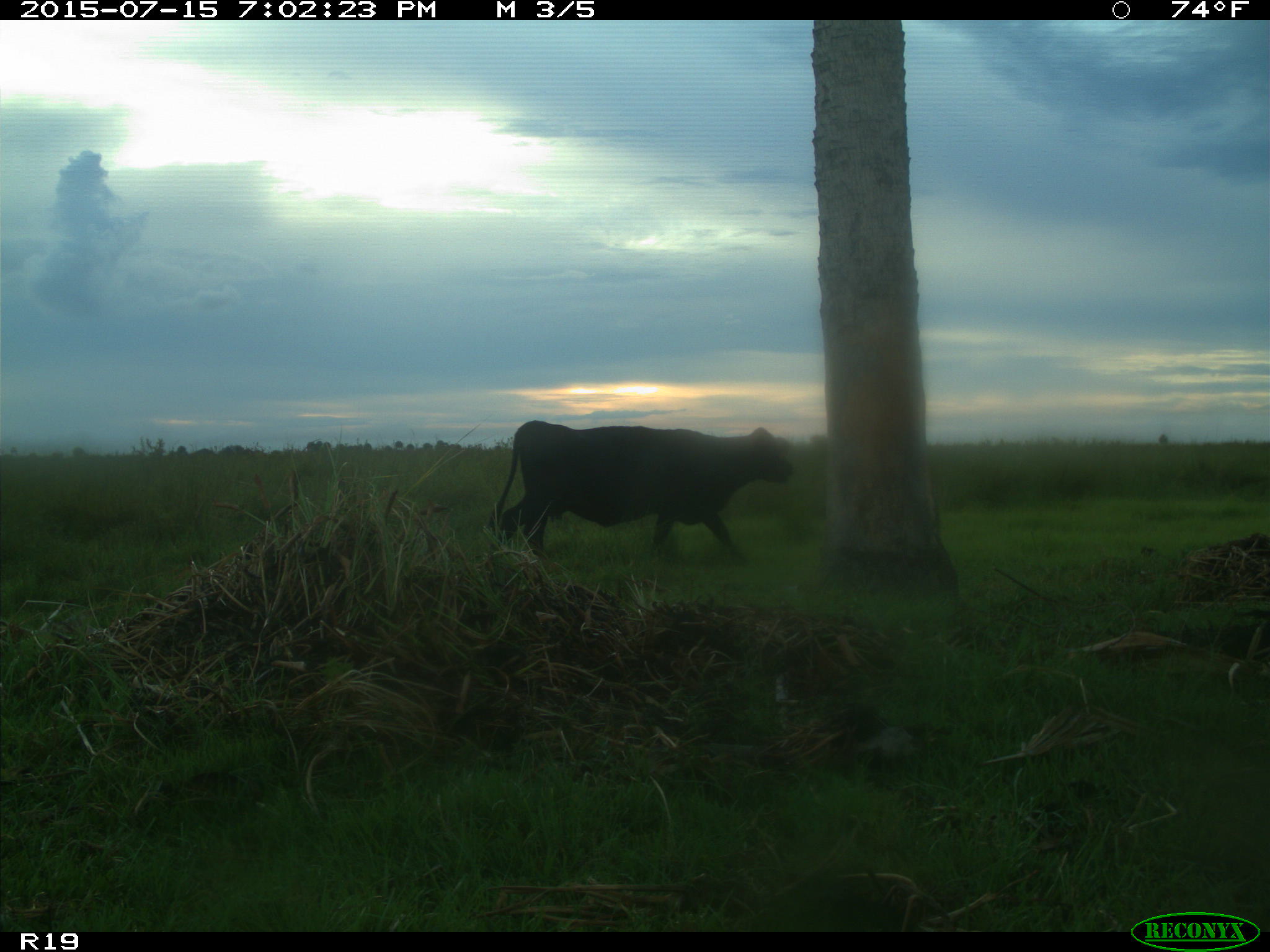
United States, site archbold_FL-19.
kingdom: Animalia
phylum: Chordata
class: Mammalia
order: Artiodactyla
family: Bovidae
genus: Bos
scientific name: Bos taurus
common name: domestic cow